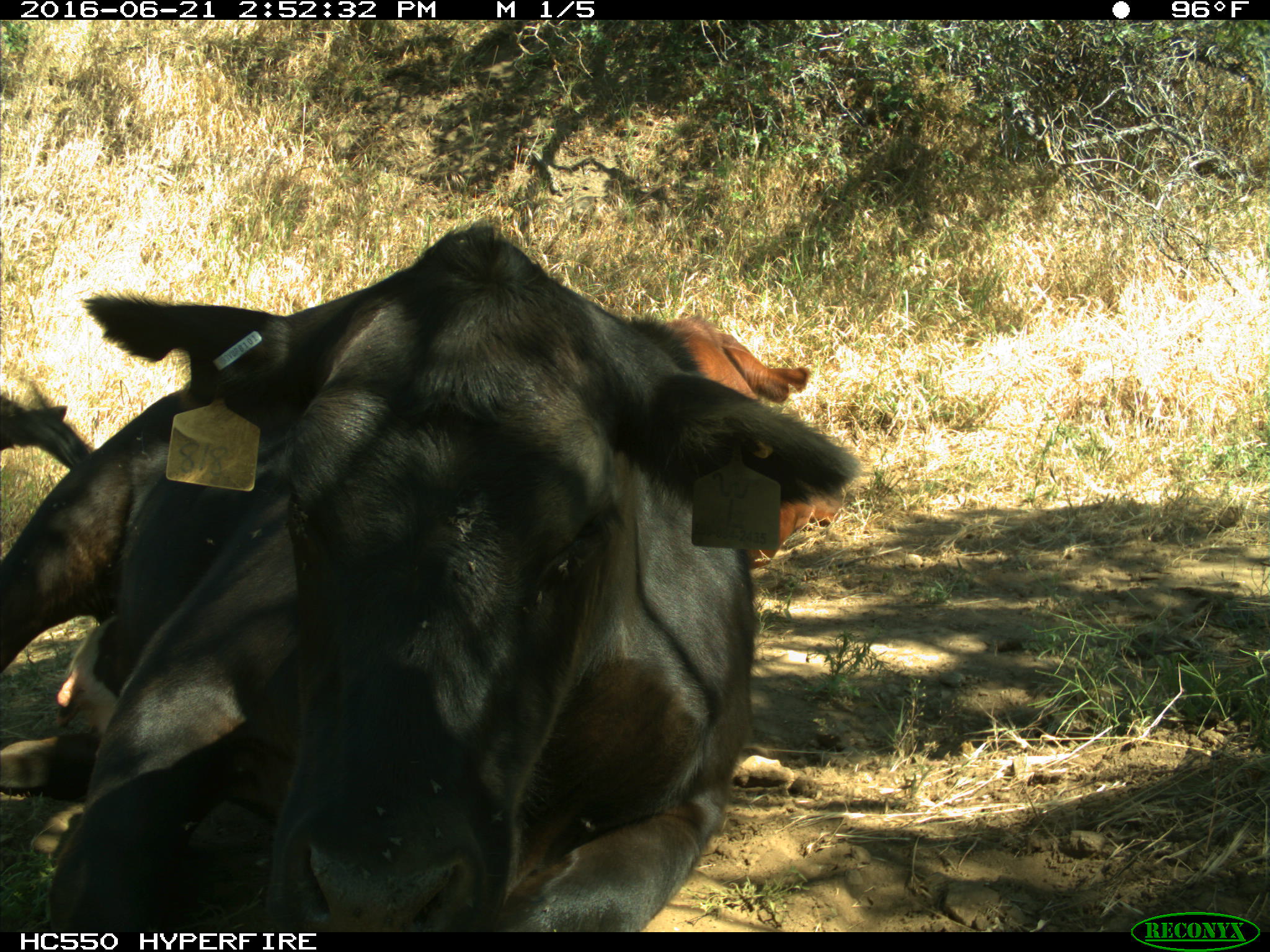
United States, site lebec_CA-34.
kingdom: Animalia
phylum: Chordata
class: Mammalia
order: Artiodactyla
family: Bovidae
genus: Bos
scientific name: Bos taurus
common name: domestic cow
Bos taurus (domestic cow).